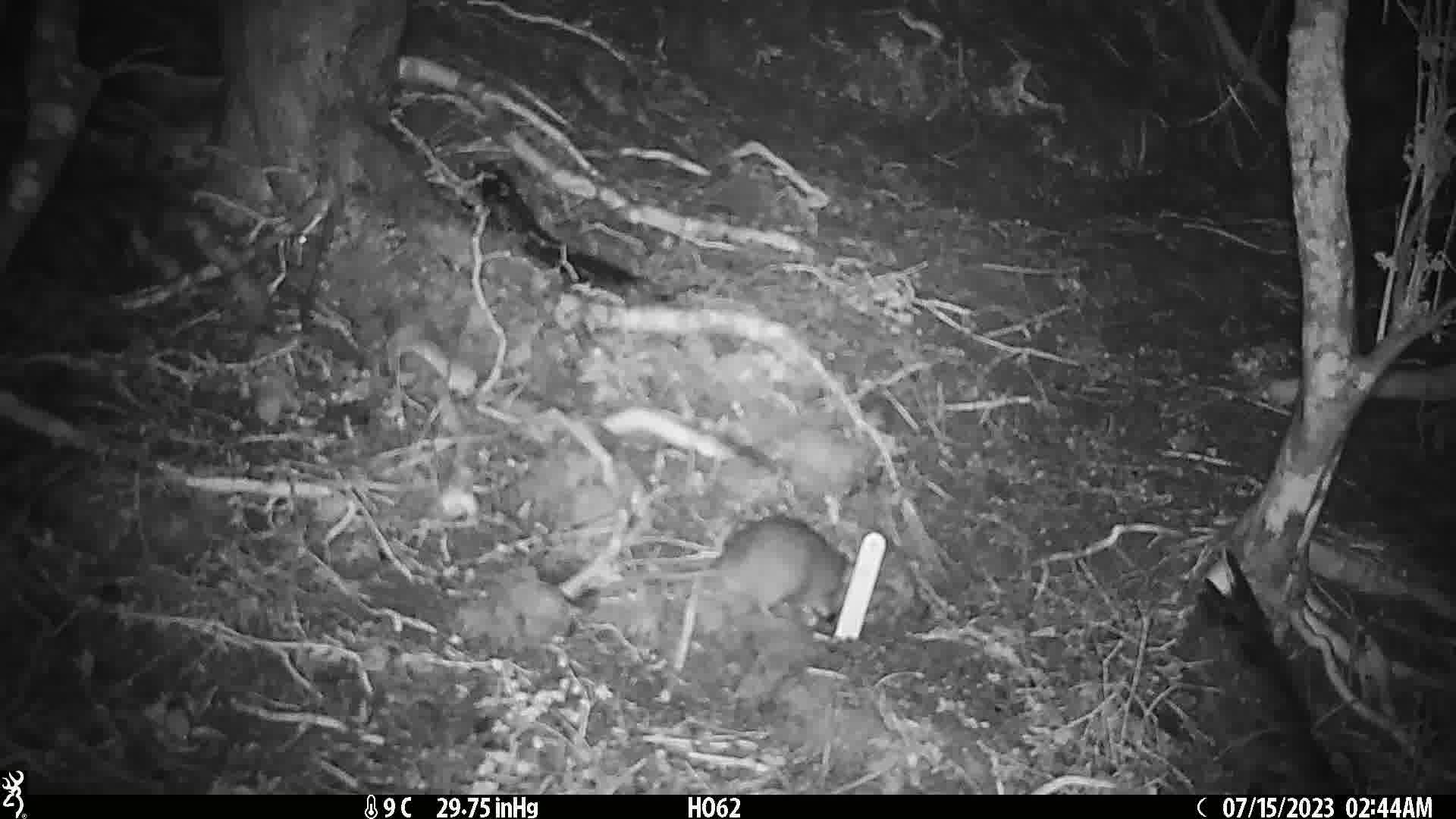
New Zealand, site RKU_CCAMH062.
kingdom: Animalia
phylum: Chordata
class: Mammalia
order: Rodentia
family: Muridae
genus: Rattus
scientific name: Rattus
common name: rat